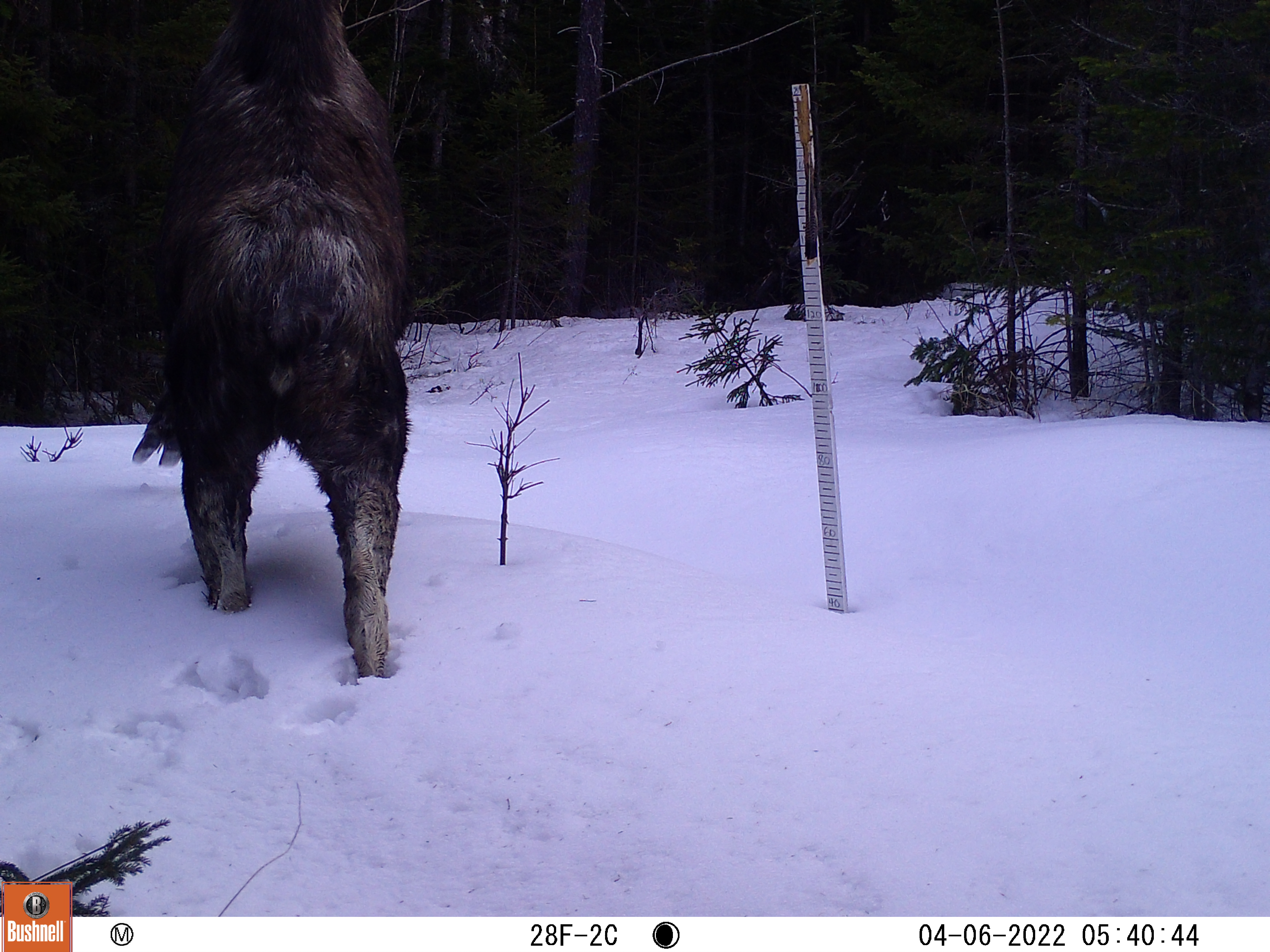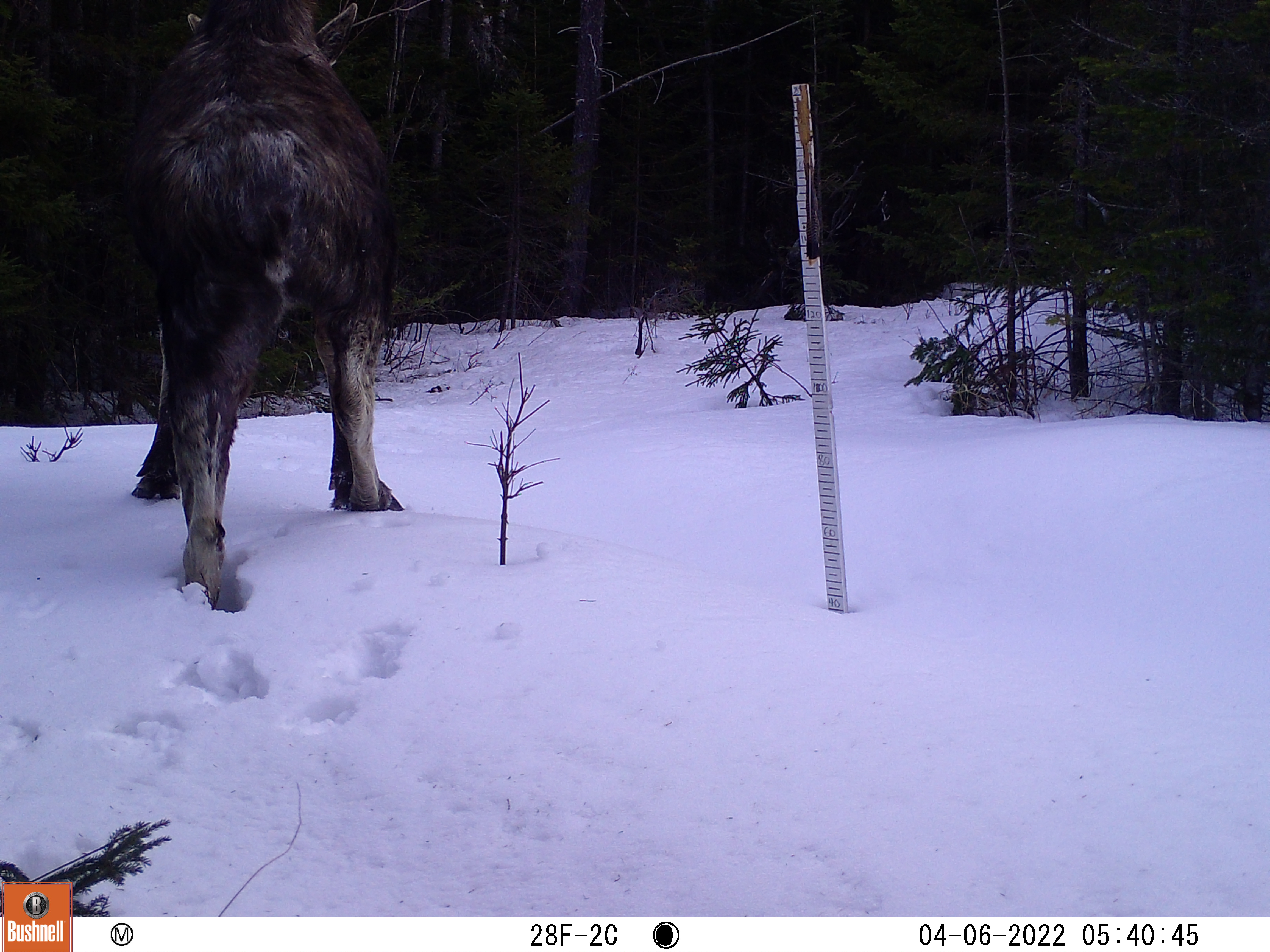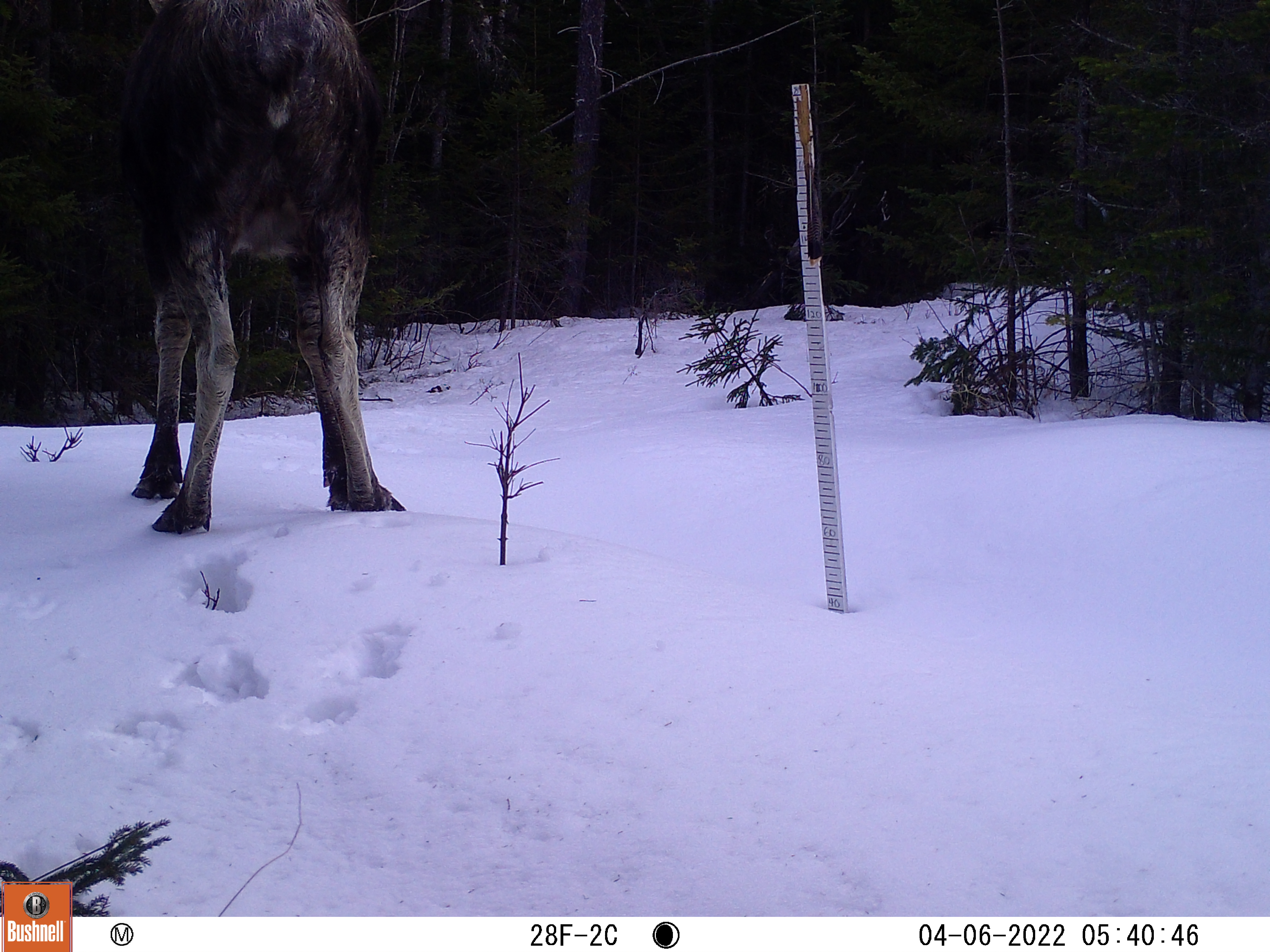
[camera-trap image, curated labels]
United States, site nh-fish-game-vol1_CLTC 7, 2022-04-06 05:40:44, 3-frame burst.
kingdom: Animalia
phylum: Chordata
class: Mammalia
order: Artiodactyla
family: Cervidae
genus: Alces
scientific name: Alces alces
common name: moose